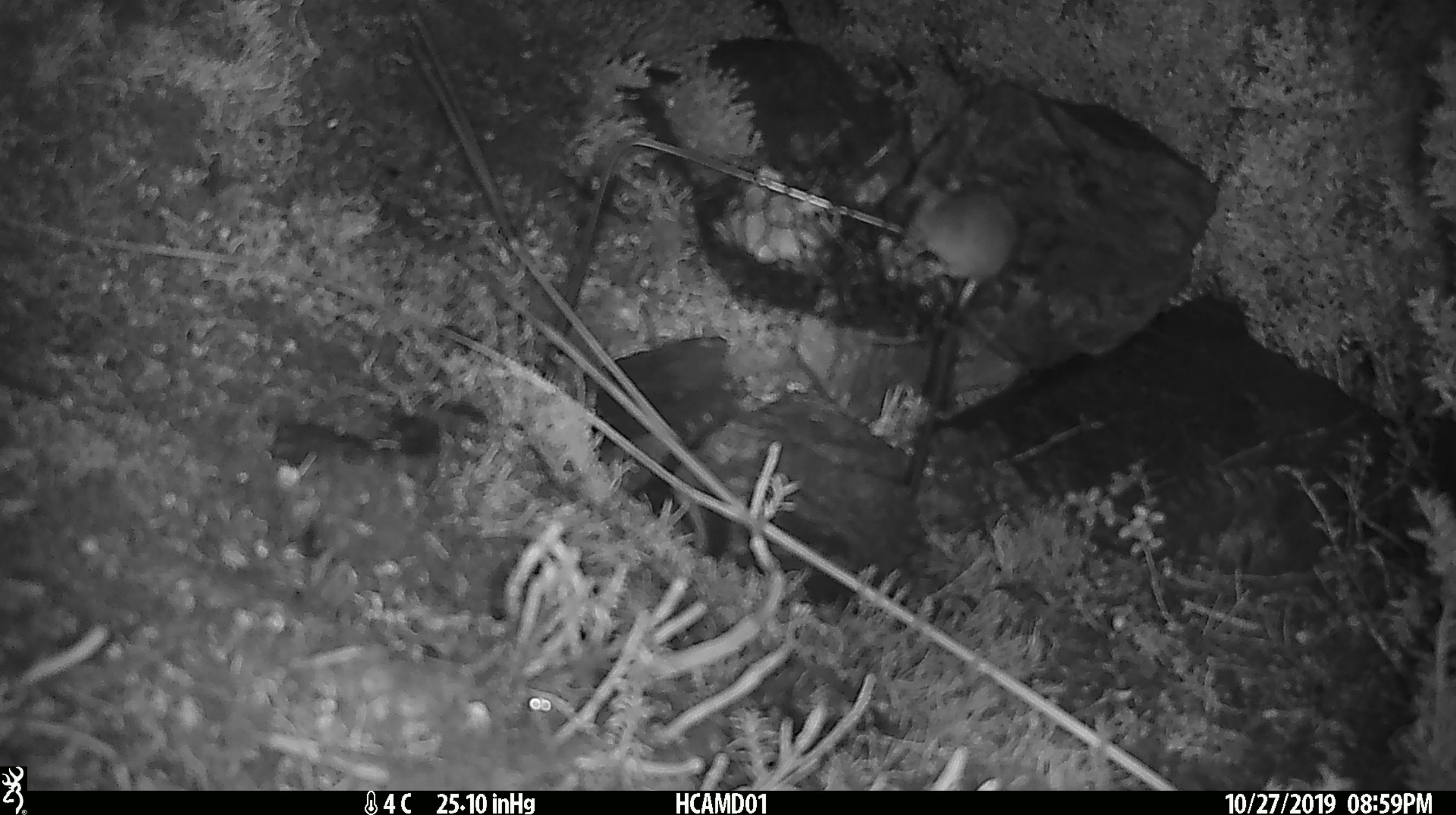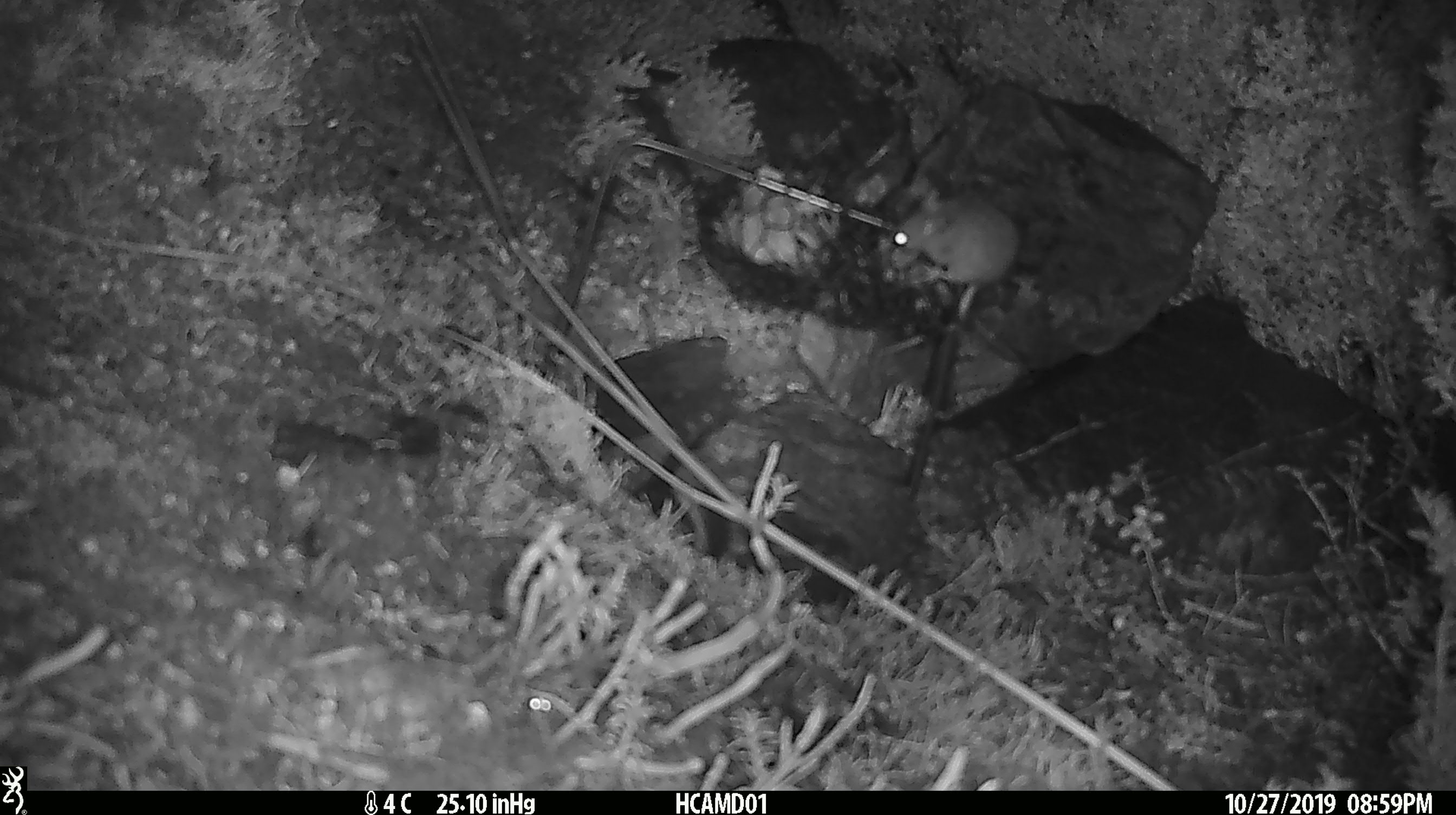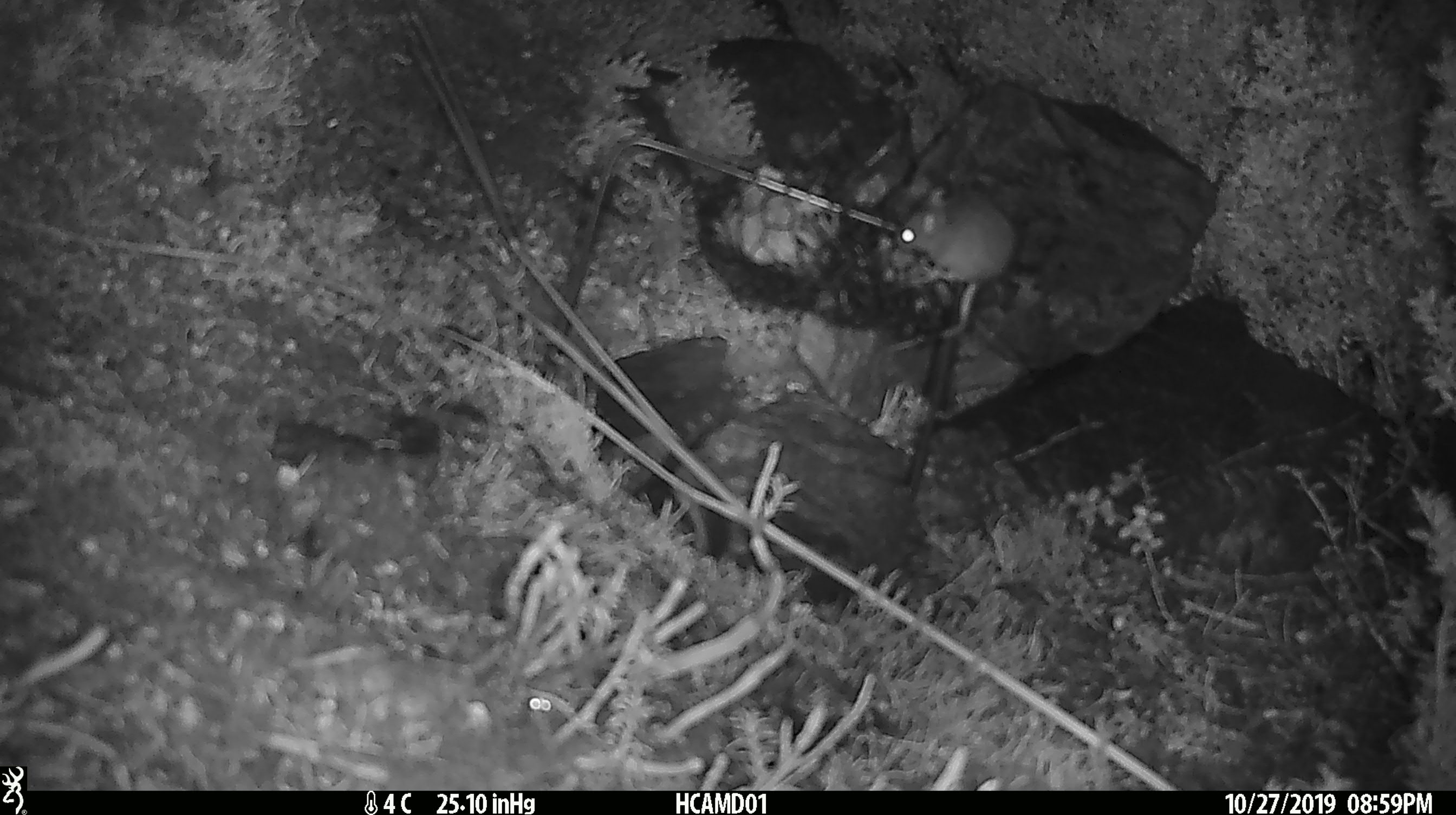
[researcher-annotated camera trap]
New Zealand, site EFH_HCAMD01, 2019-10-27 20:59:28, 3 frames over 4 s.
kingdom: Animalia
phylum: Chordata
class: Mammalia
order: Rodentia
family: Muridae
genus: Mus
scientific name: Mus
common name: mouse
Mouse (Mus).